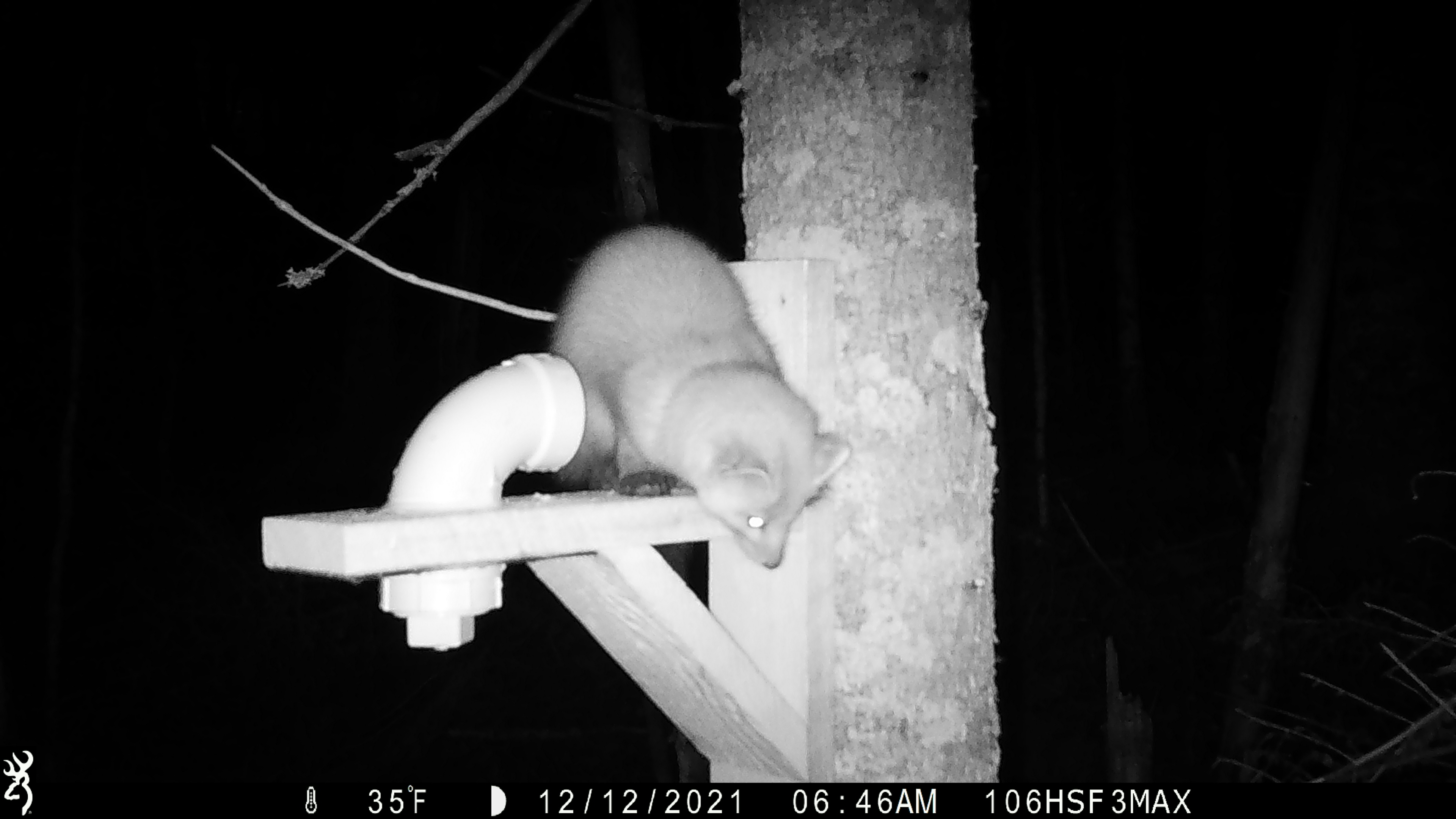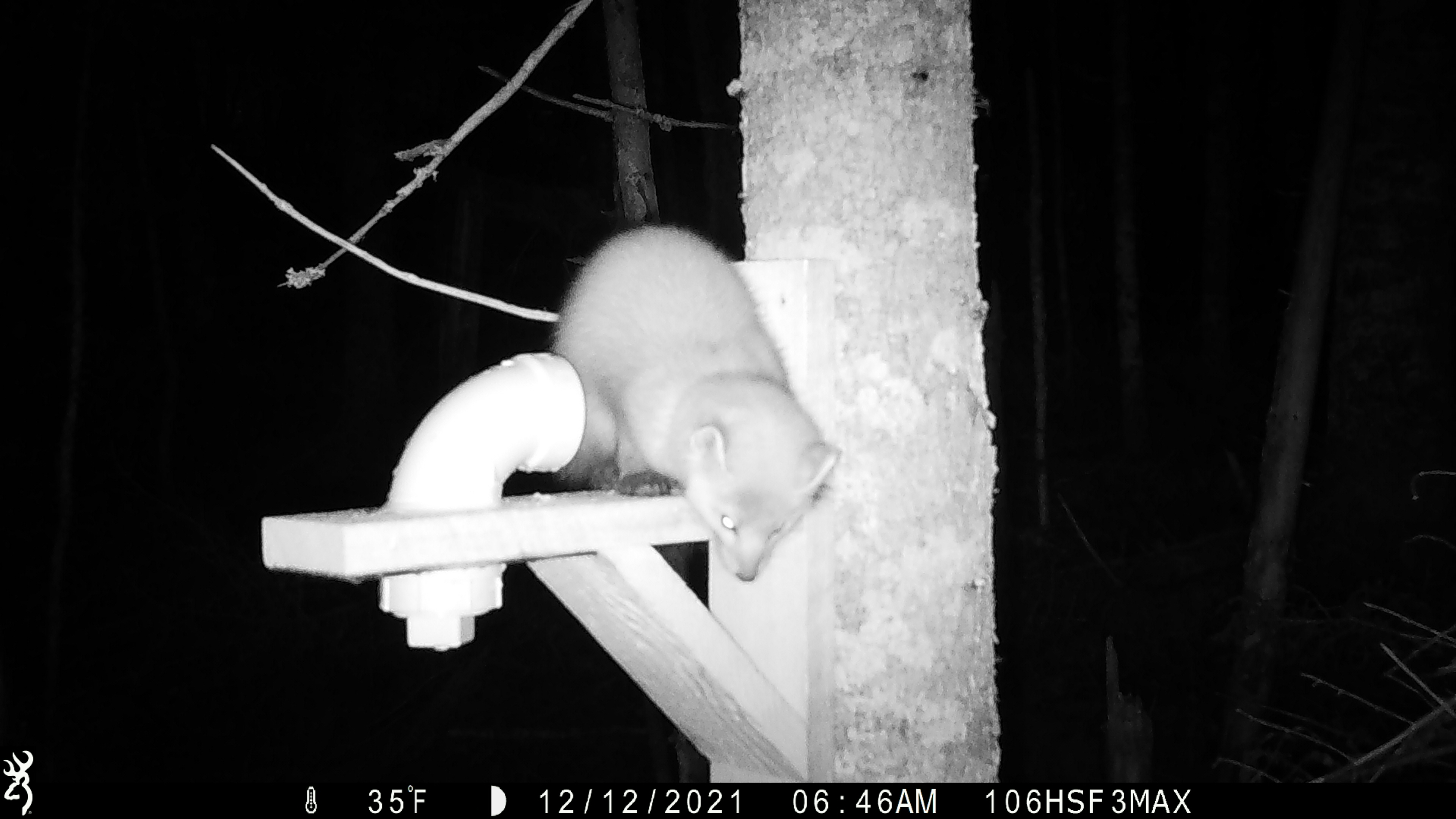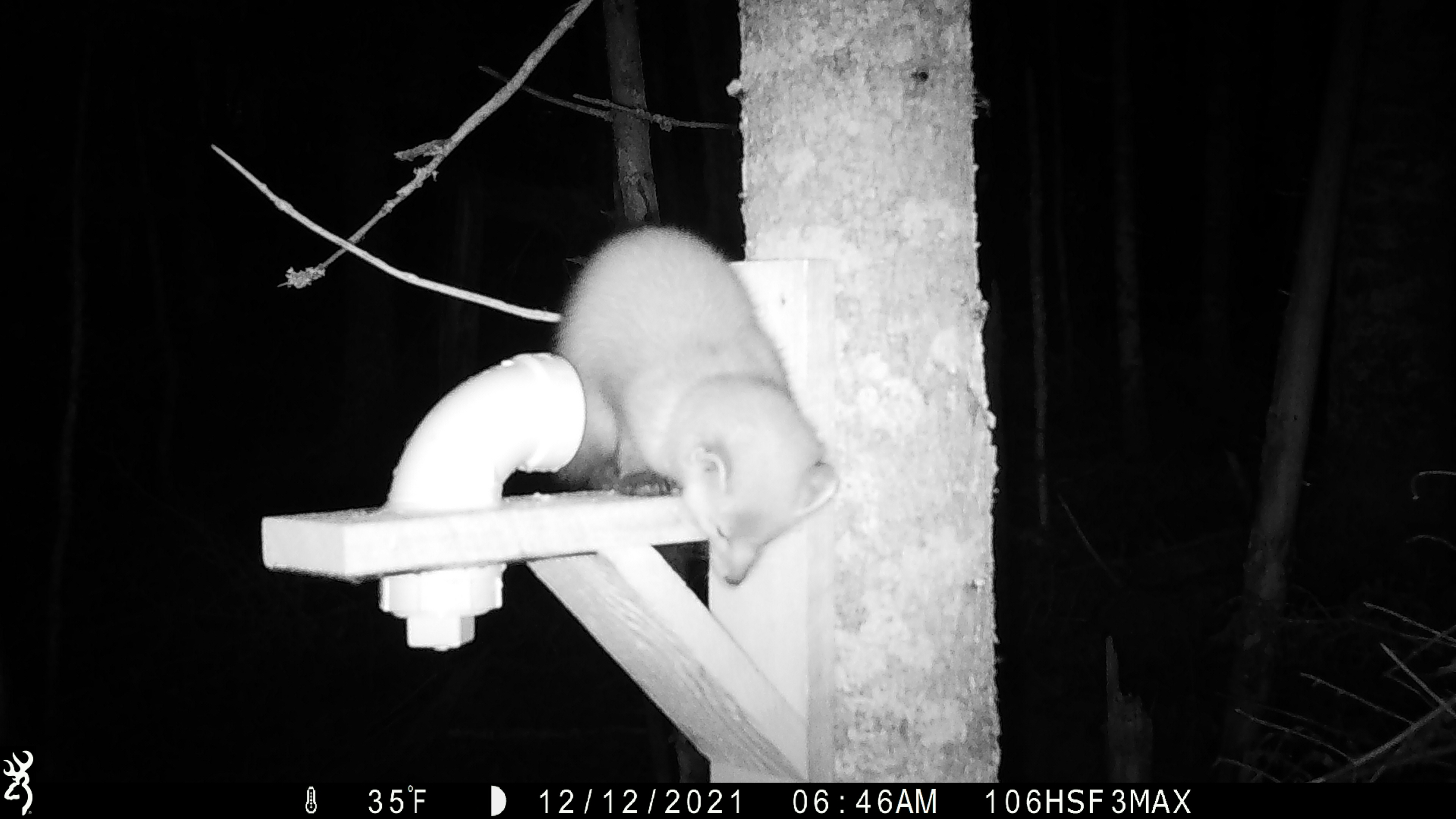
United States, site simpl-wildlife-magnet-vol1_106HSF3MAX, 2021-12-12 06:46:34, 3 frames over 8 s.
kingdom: Animalia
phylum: Chordata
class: Mammalia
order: Carnivora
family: Mustelidae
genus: Martes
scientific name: Martes americana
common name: american marten